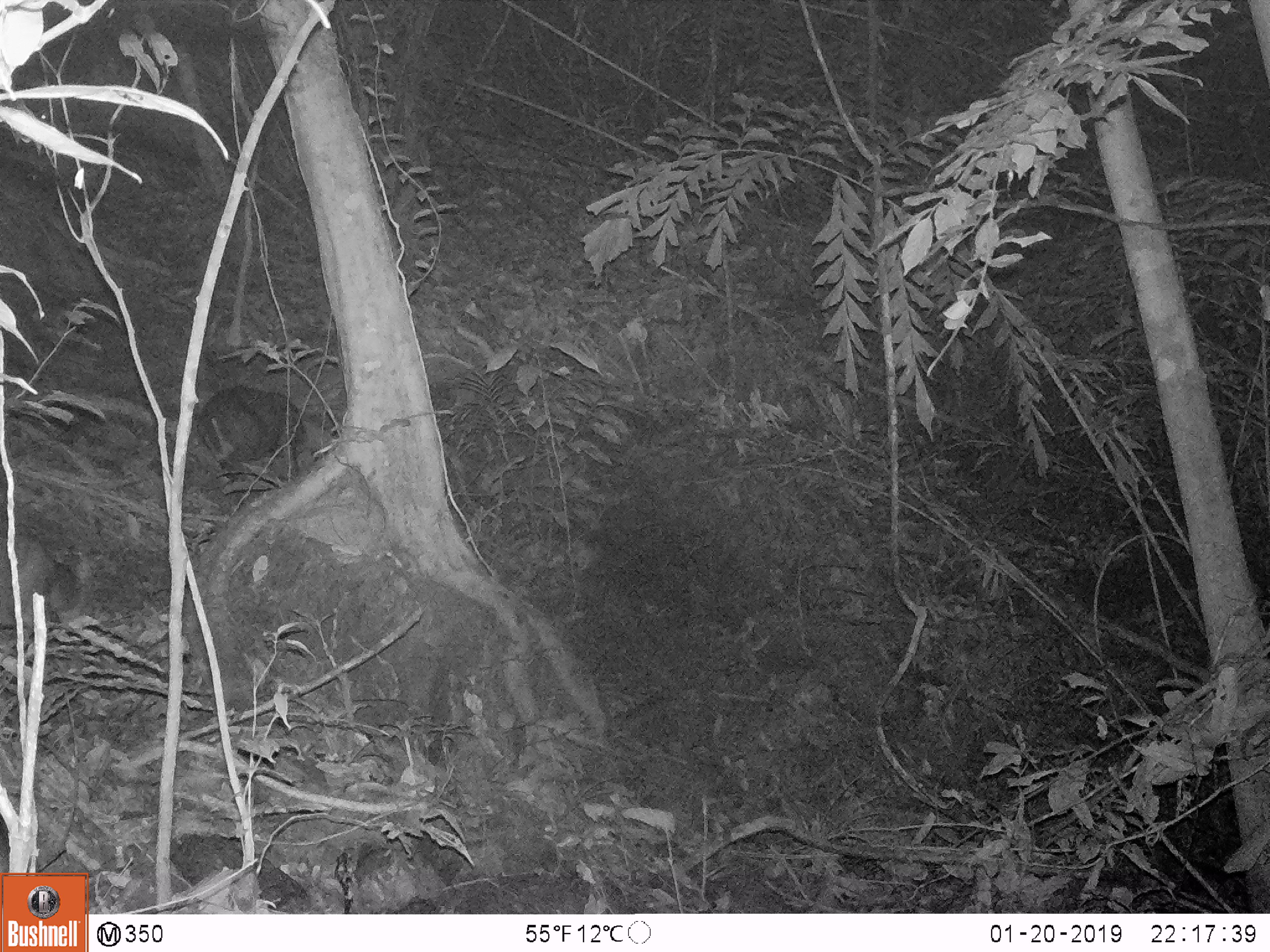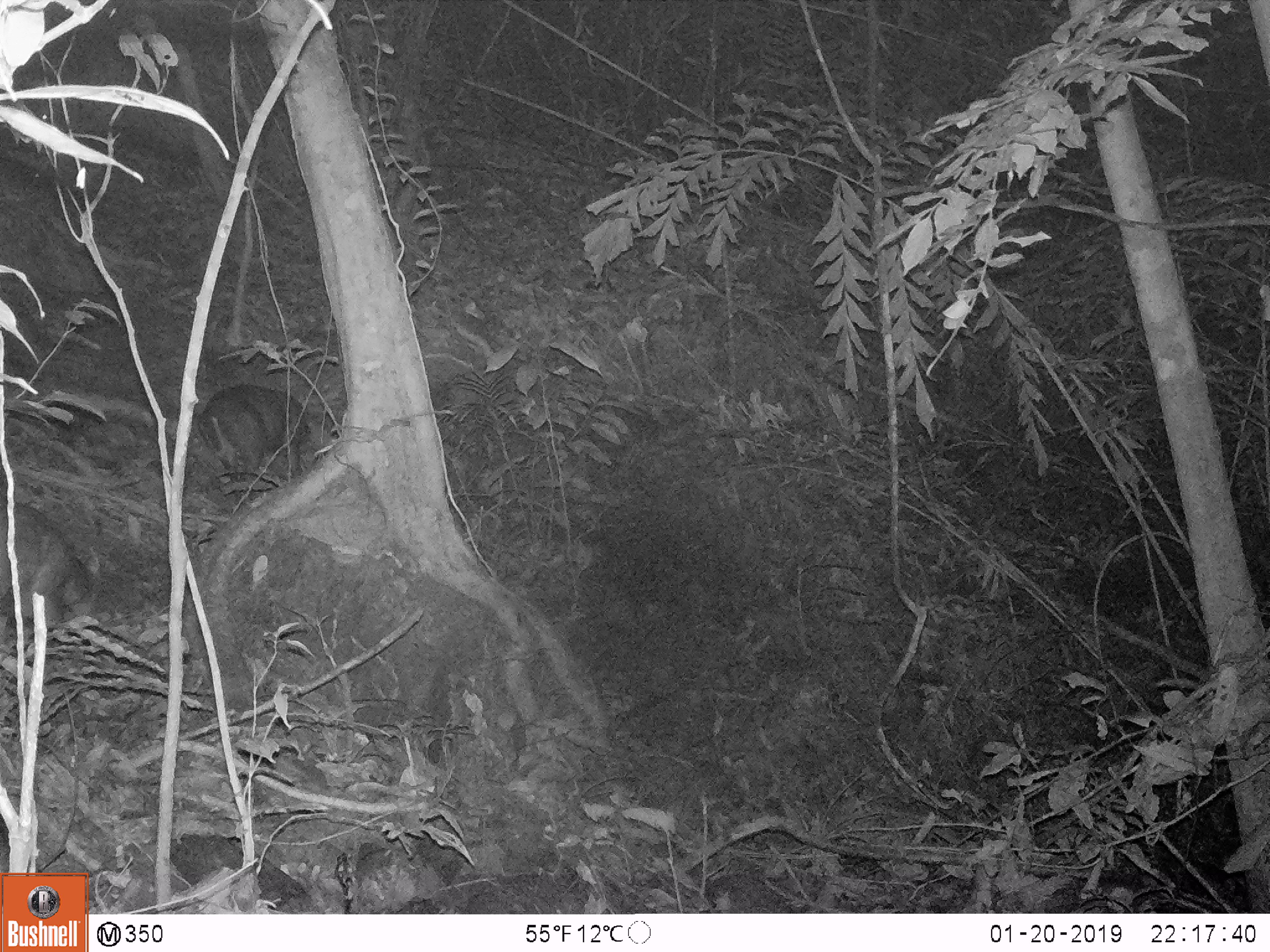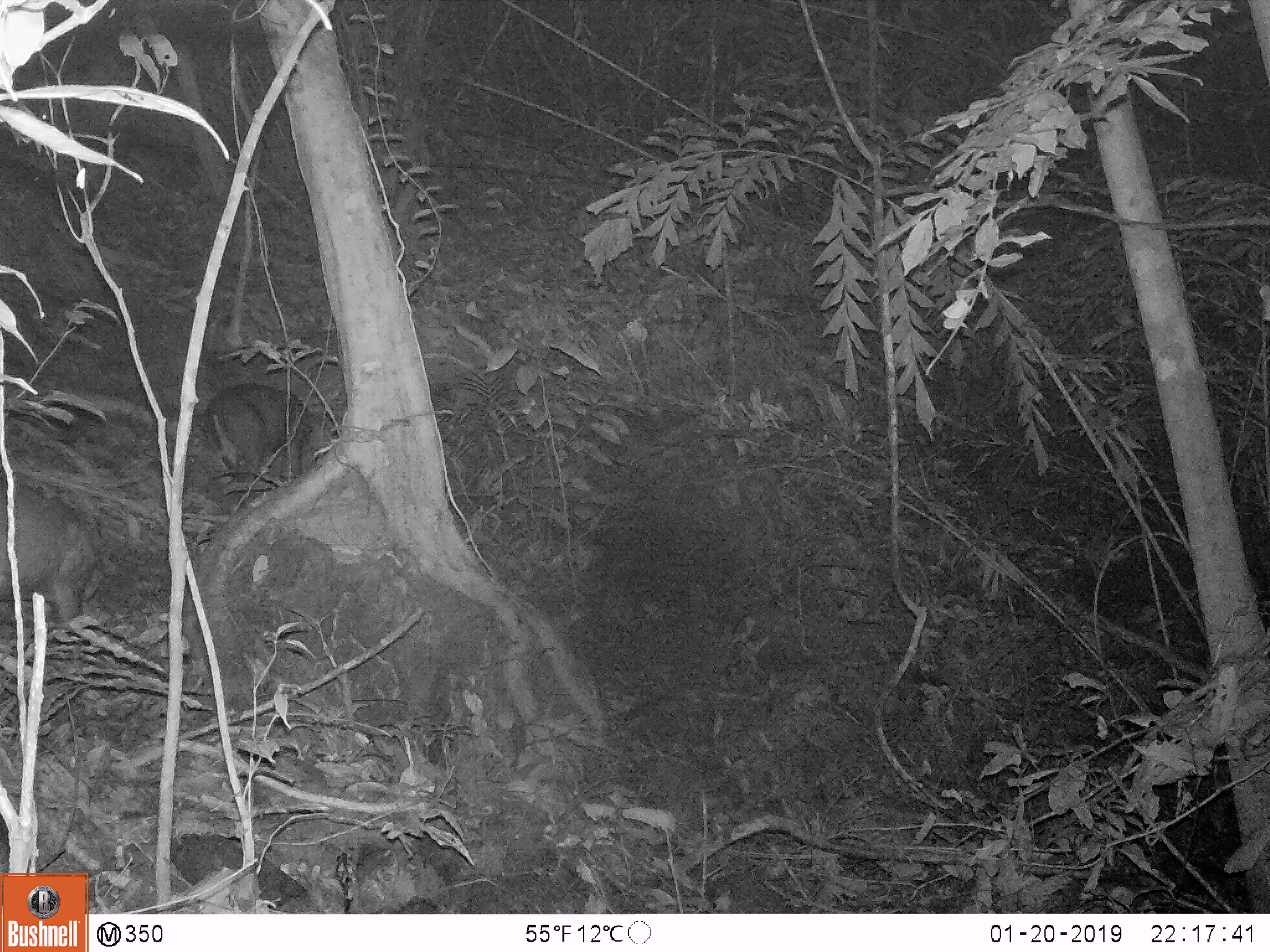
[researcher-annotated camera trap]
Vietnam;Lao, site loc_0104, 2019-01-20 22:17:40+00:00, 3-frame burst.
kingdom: Animalia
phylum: Chordata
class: Mammalia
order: Artiodactyla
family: Cervidae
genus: Muntiacus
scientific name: Muntiacus rooseveltorum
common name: roosevelt's muntjac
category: roosevelts muntjac group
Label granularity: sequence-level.